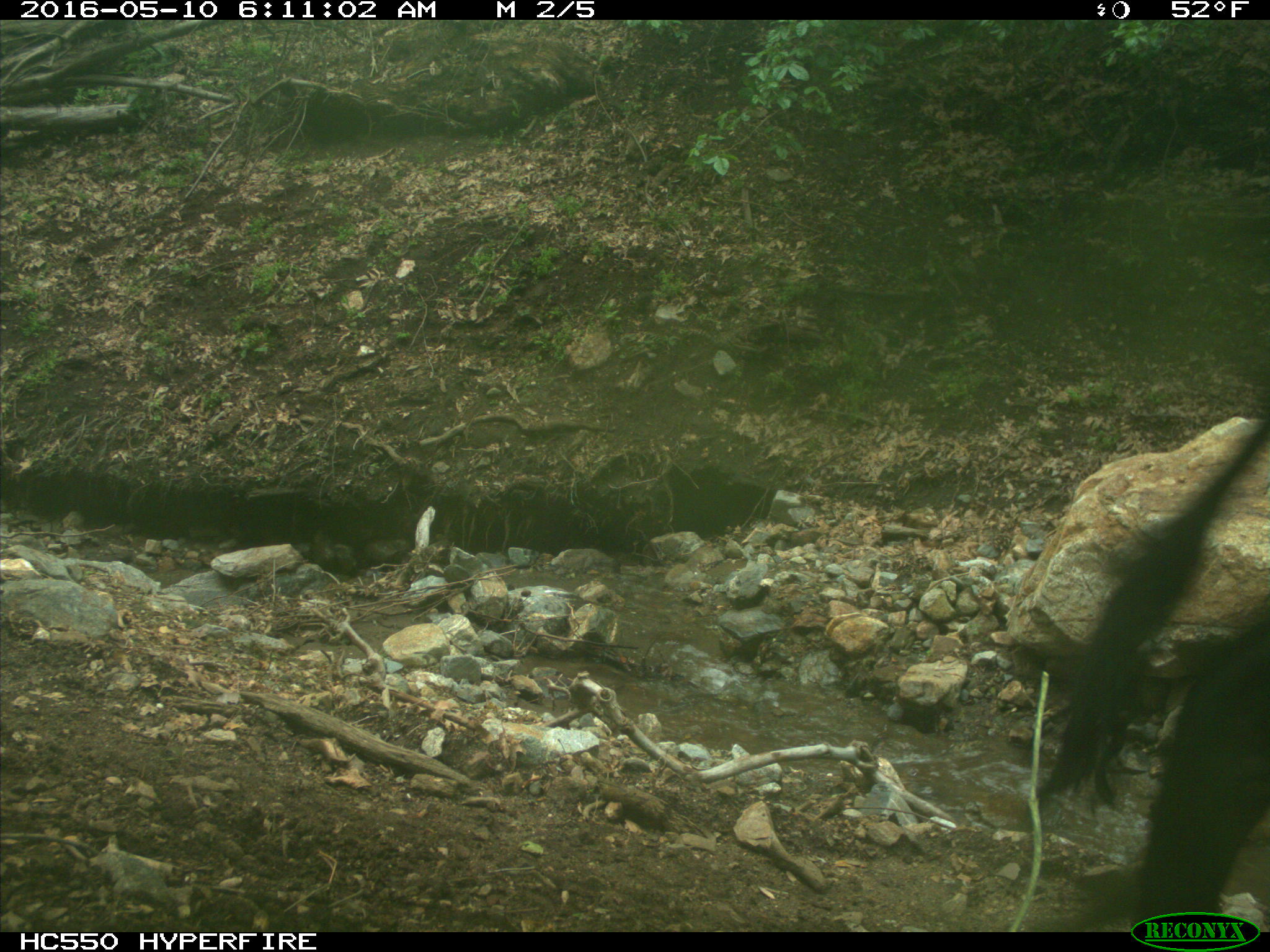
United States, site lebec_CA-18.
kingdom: Animalia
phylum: Chordata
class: Mammalia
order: Artiodactyla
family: Bovidae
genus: Bos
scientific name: Bos taurus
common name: domestic cow